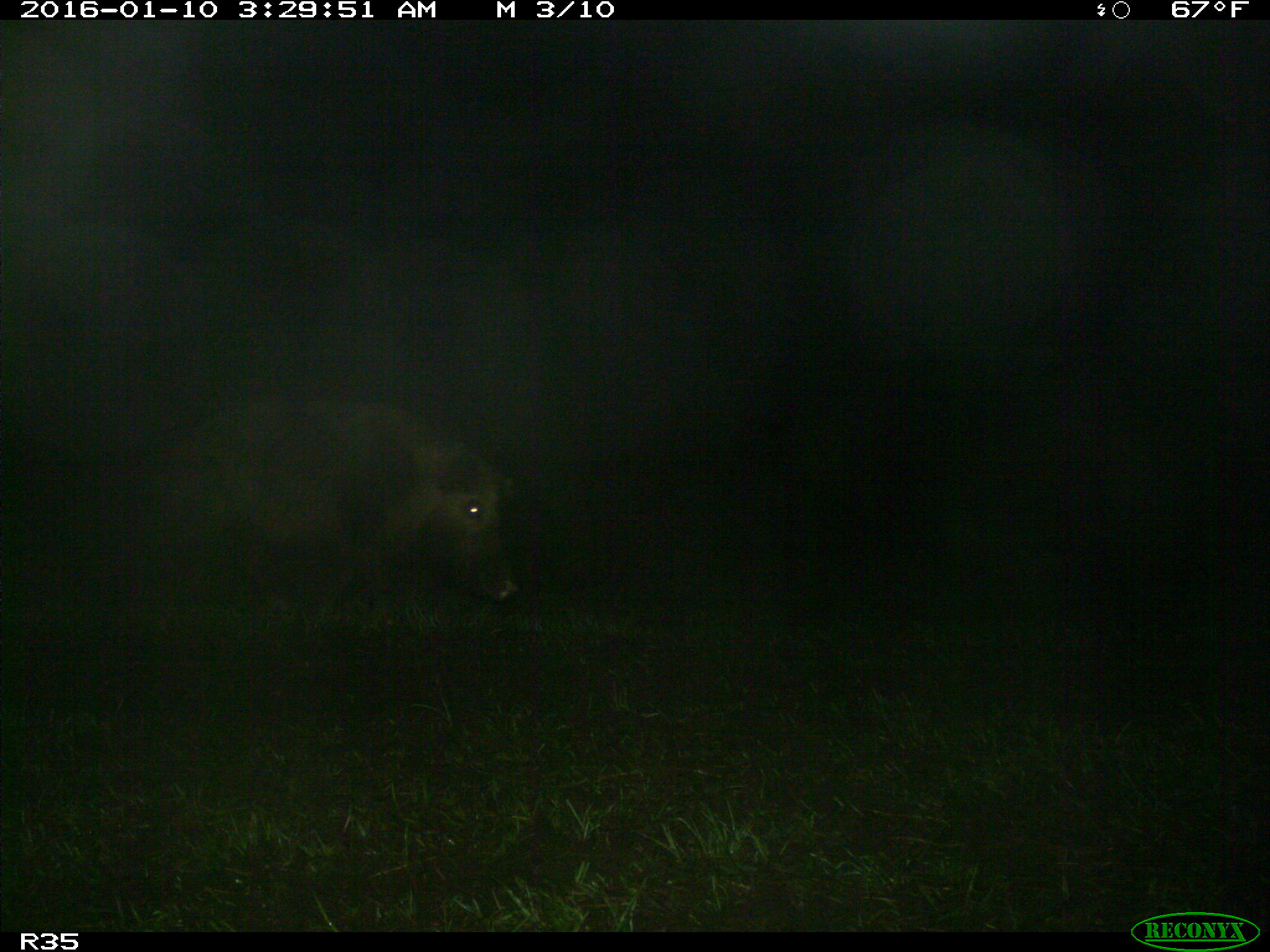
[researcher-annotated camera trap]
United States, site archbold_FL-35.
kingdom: Animalia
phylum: Chordata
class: Mammalia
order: Artiodactyla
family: Suidae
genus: Sus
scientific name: Sus scrofa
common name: wild boar